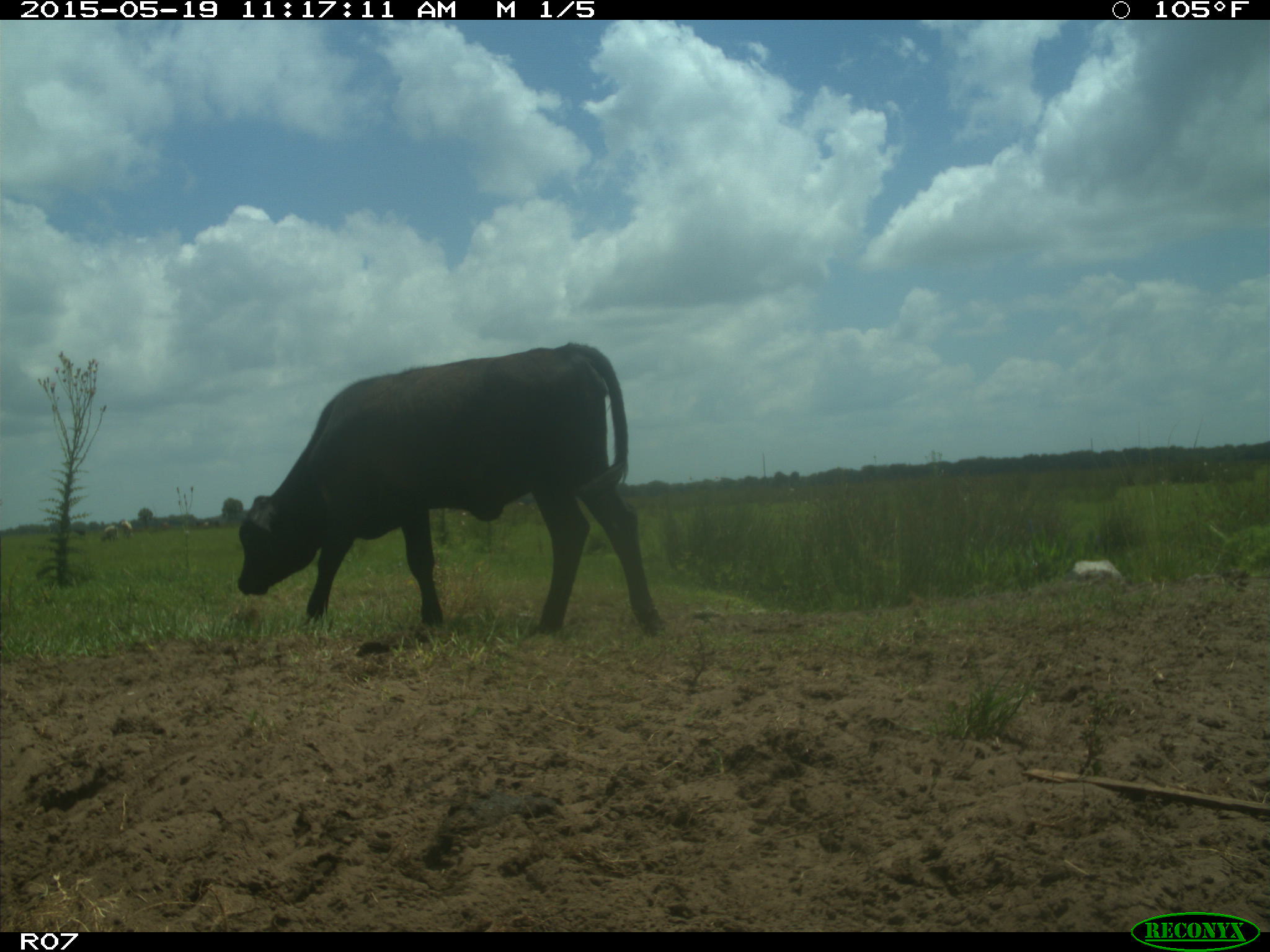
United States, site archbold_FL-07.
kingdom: Animalia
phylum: Chordata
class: Mammalia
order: Artiodactyla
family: Bovidae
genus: Bos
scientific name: Bos taurus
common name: domestic cow